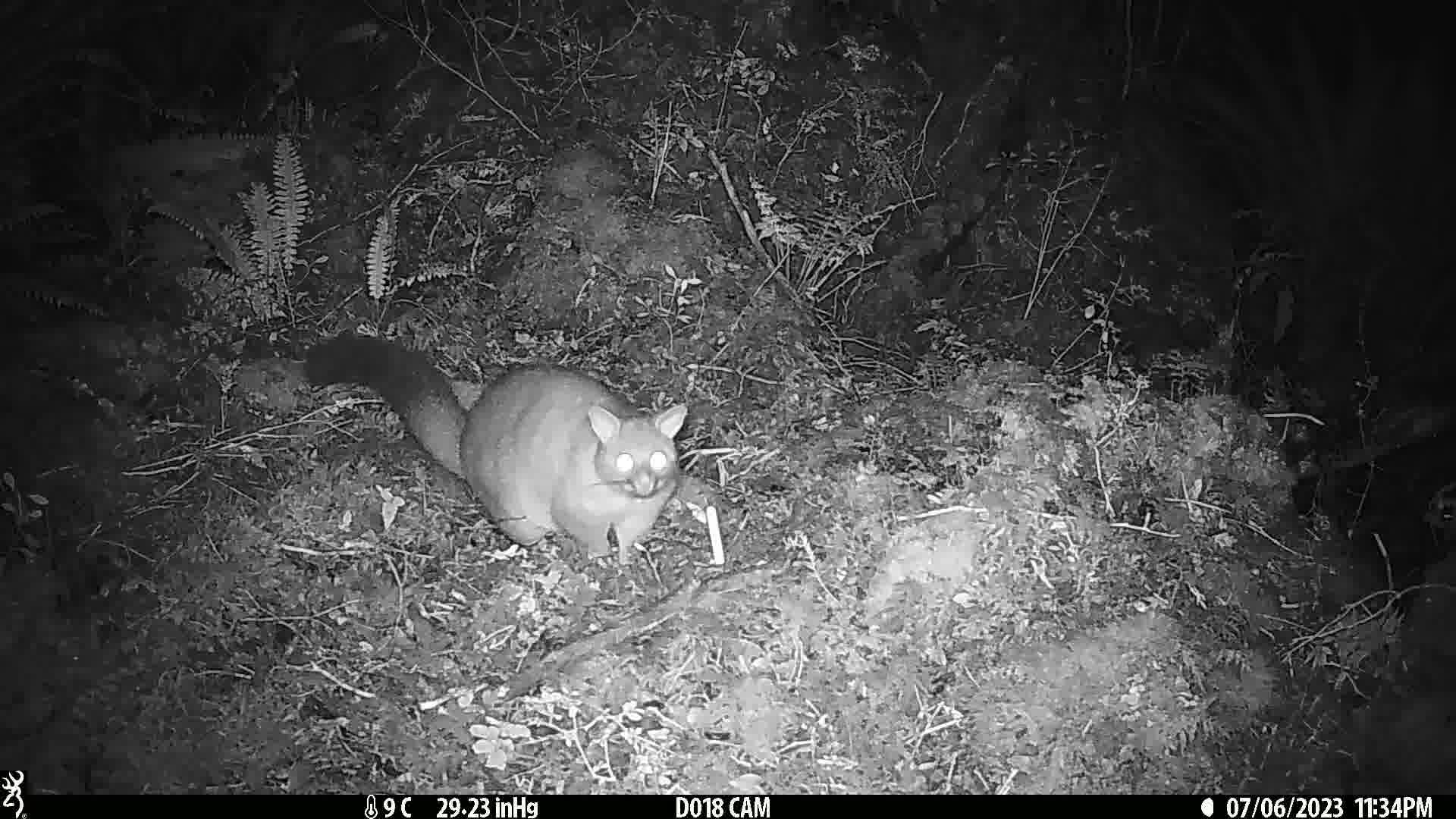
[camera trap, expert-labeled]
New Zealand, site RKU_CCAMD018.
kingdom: Animalia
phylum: Chordata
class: Mammalia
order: Diprotodontia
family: Phalangeridae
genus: Trichosurus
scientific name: Trichosurus vulpecula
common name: common brushtail possum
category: possum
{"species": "possum (common brushtail possum) (Trichosurus vulpecula)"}